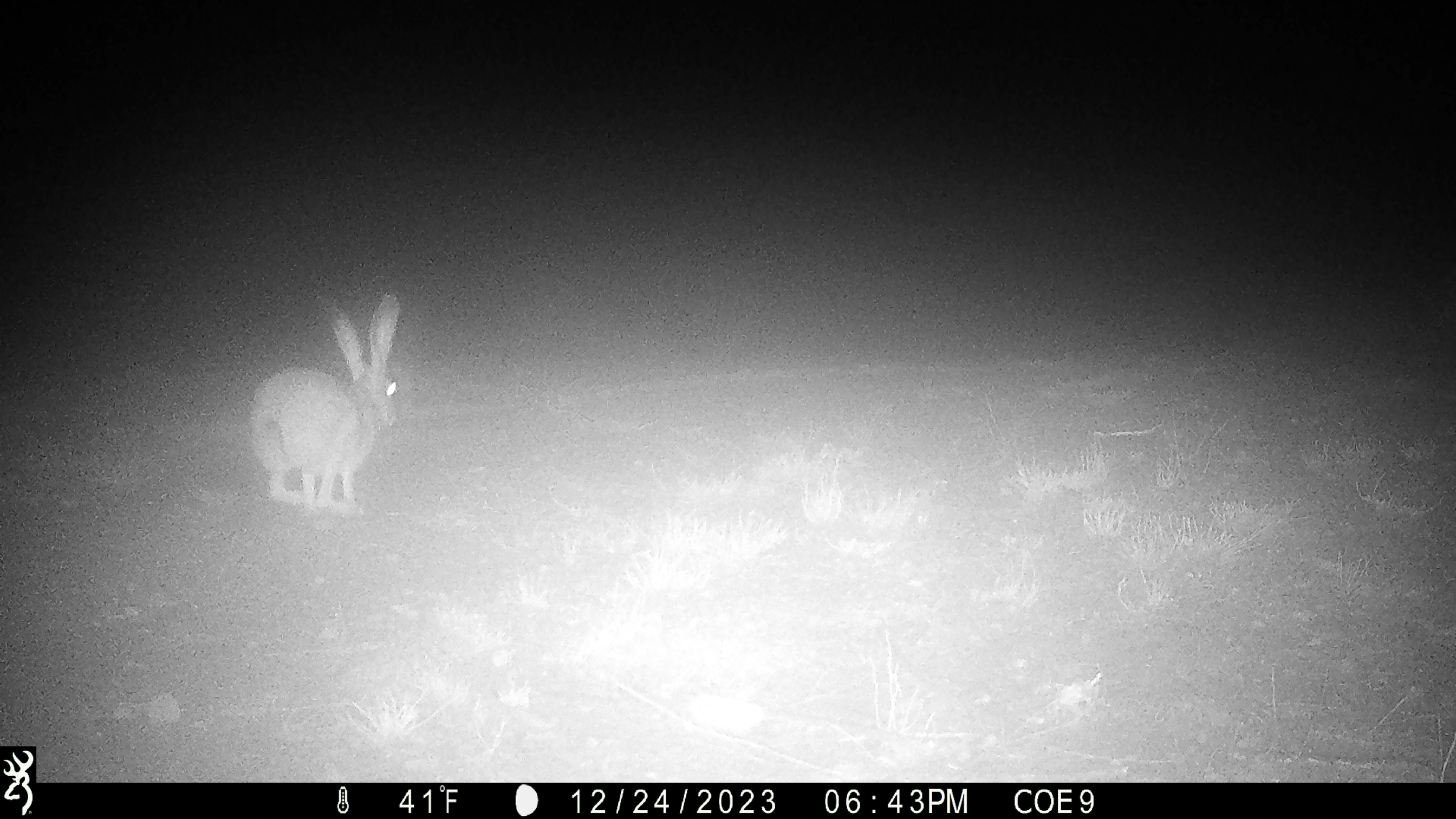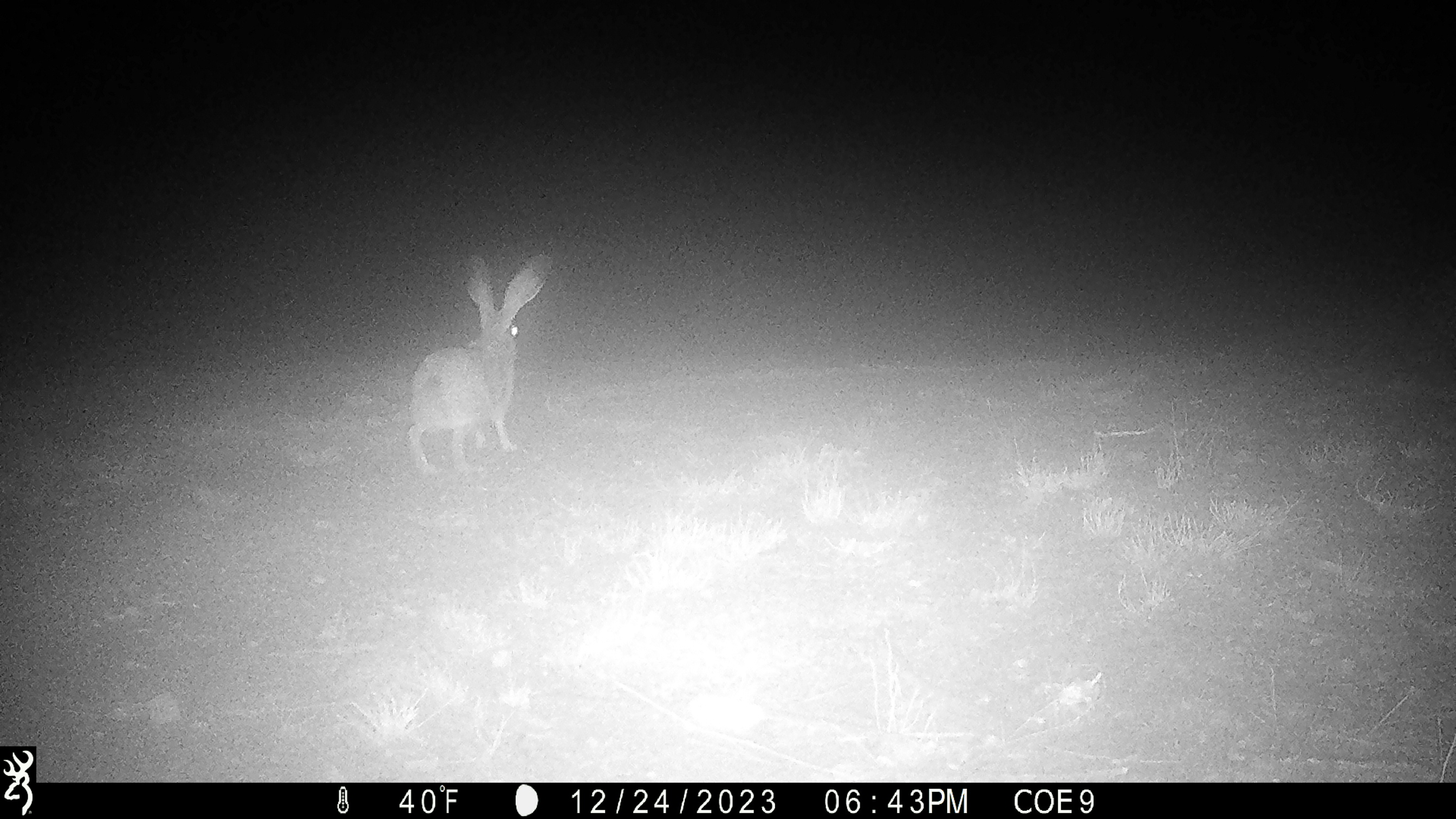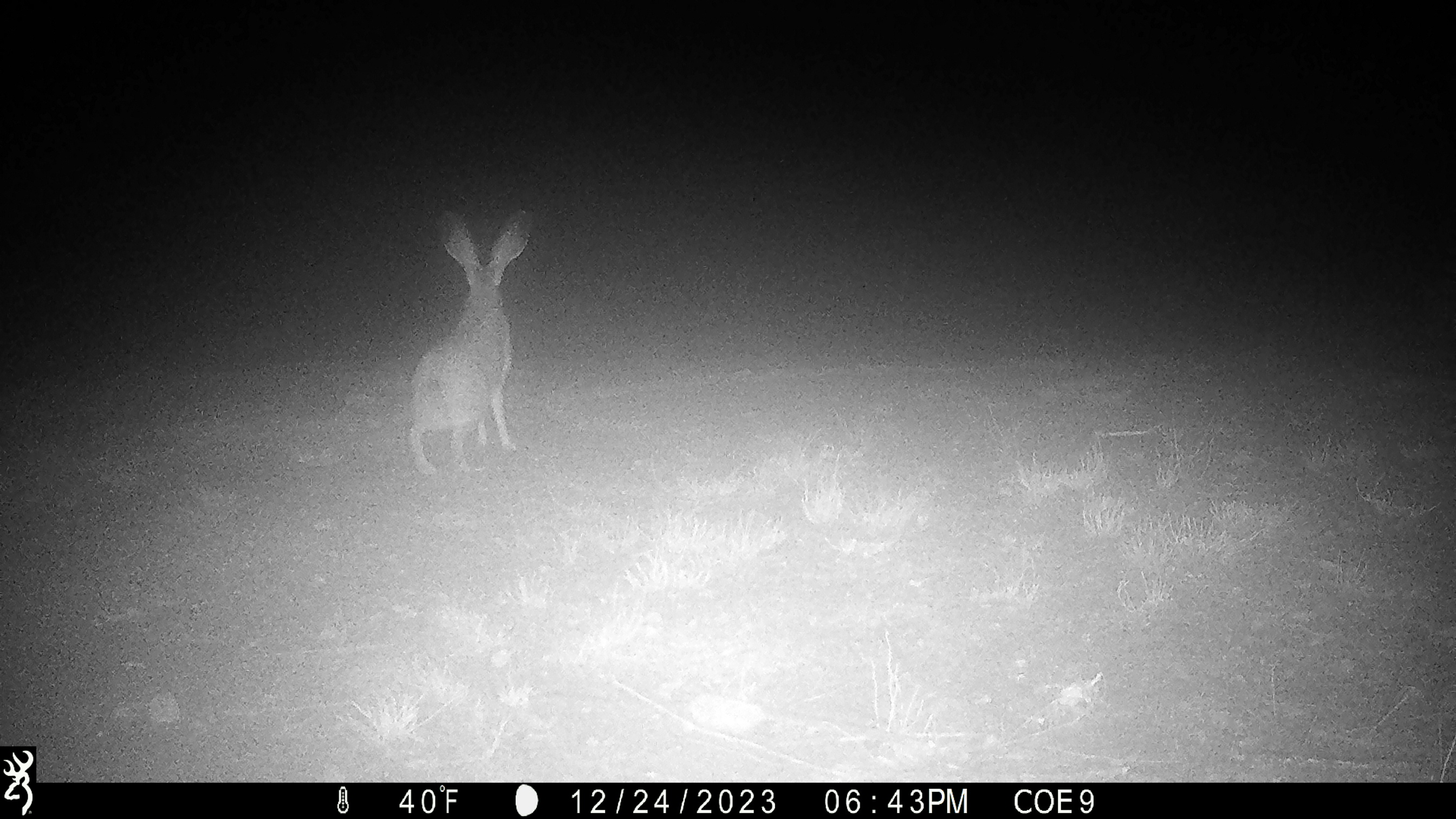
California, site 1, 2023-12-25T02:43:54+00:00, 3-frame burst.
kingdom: Animalia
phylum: Chordata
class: Mammalia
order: Lagomorpha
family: Leporidae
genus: Lepus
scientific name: Lepus californicus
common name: black-tailed jackrabbit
Black-tailed jackrabbit (Lepus californicus).